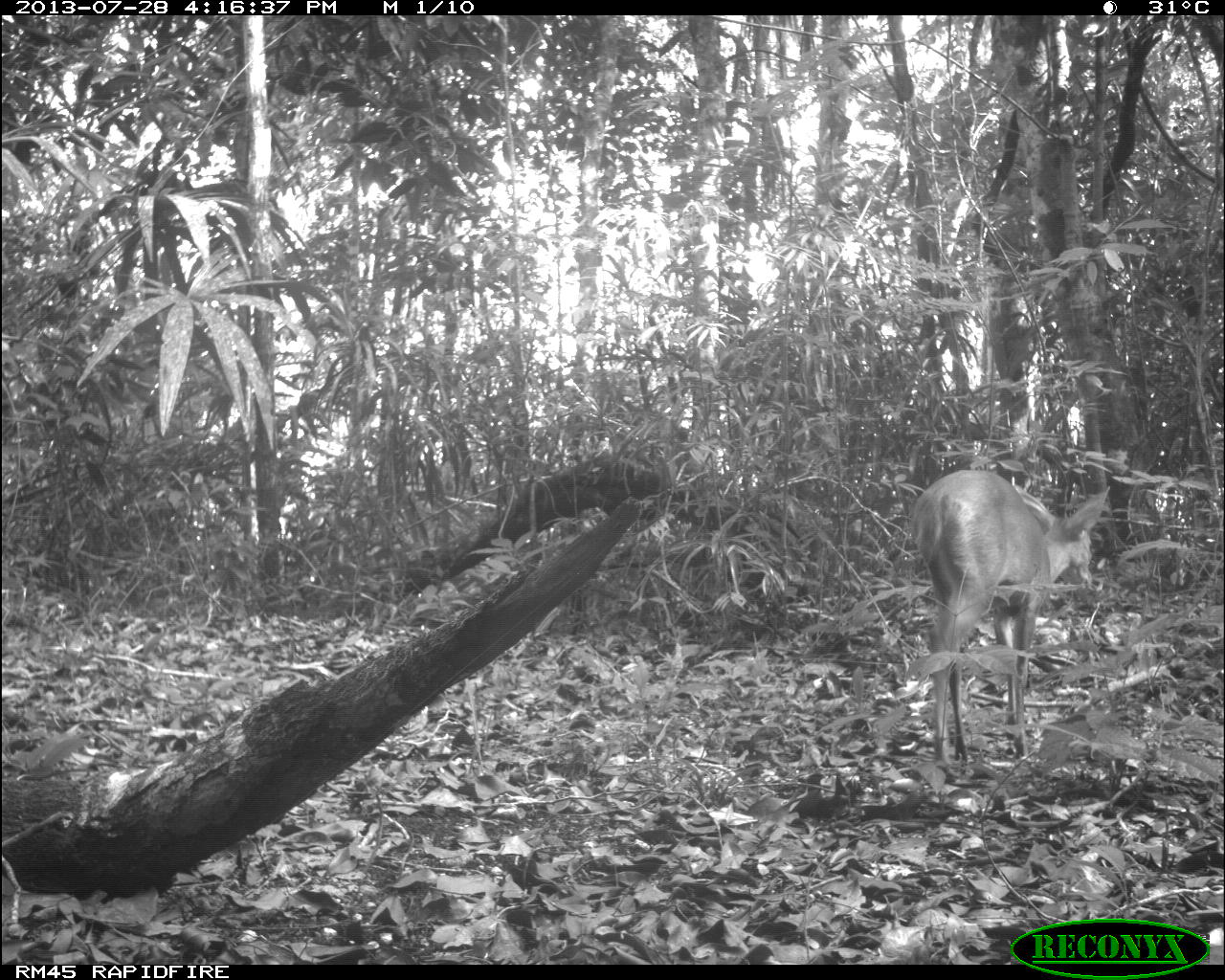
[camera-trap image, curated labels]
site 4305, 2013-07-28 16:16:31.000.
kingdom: Animalia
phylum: Chordata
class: Mammalia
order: Artiodactyla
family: Cervidae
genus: Mazama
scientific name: Mazama temama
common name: central american red brocket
Mazama temama (central american red brocket), count 1, sex male.